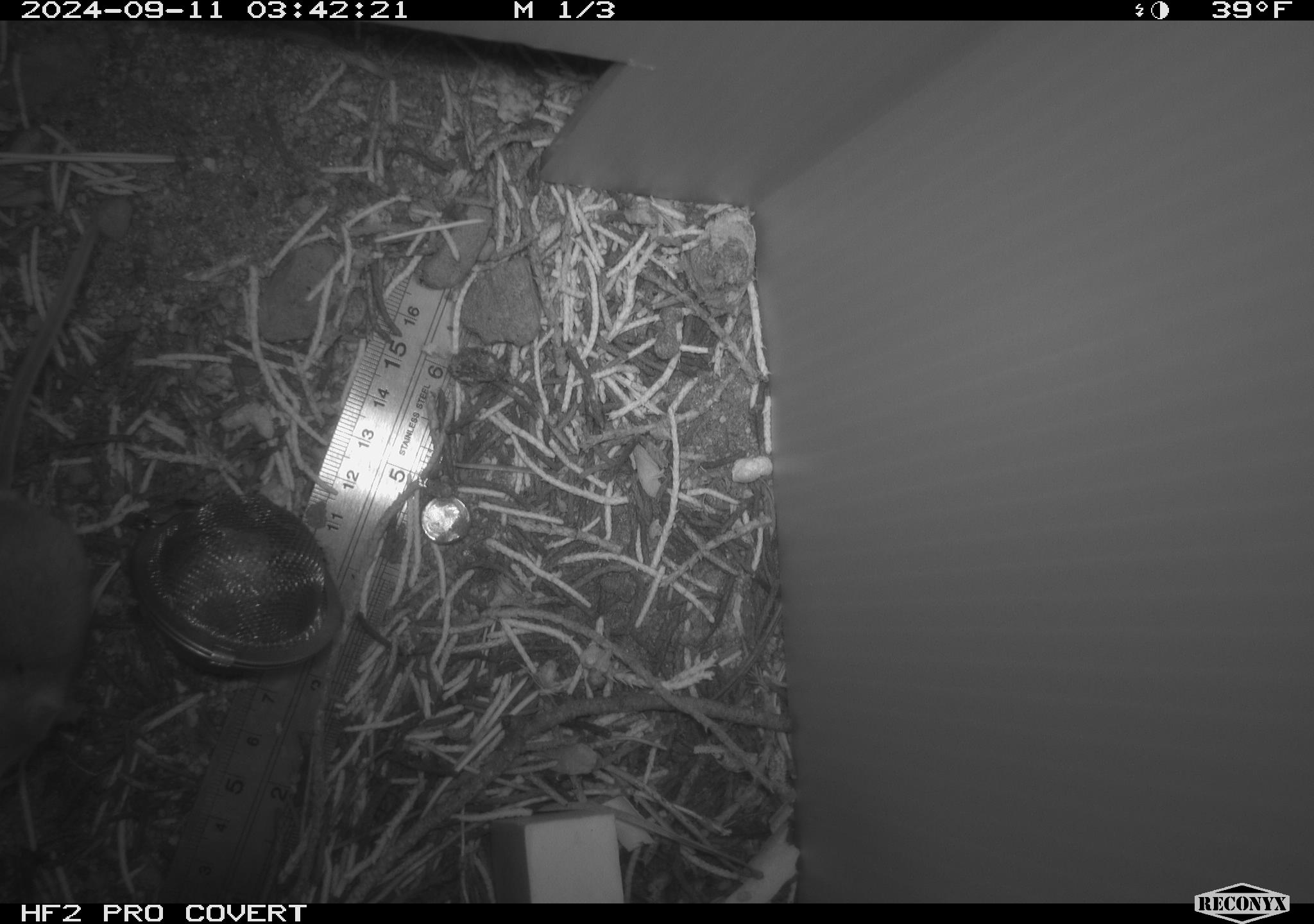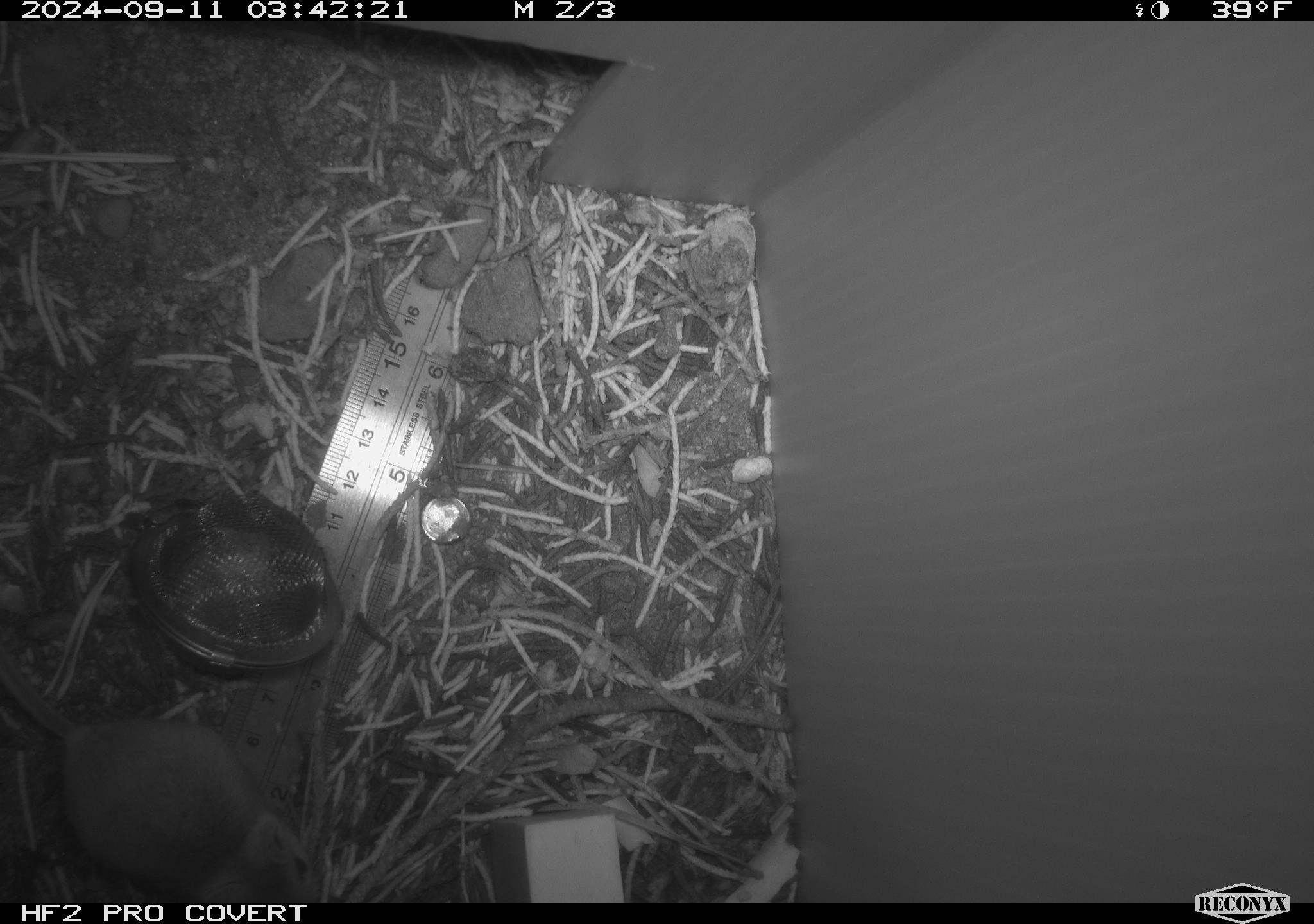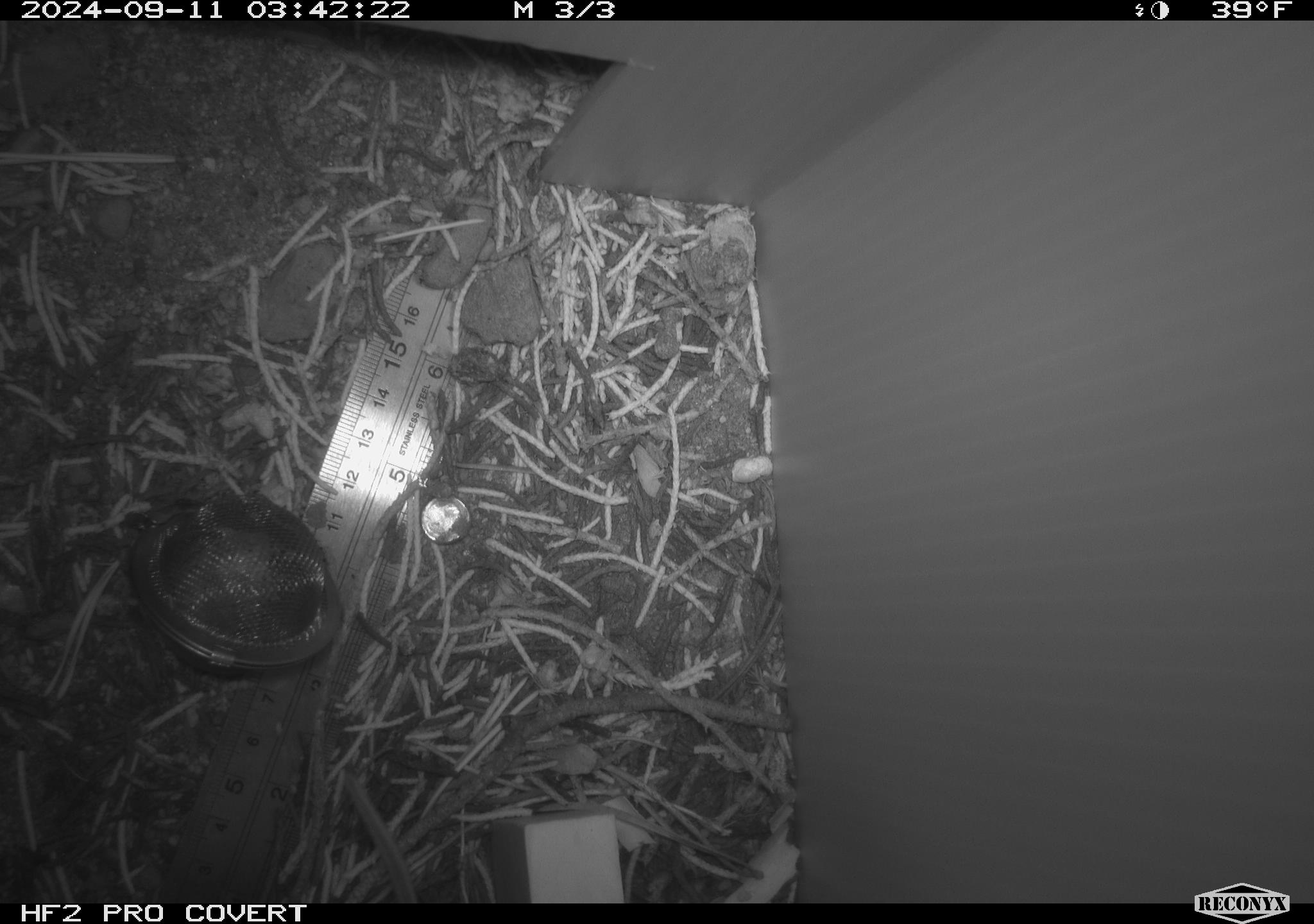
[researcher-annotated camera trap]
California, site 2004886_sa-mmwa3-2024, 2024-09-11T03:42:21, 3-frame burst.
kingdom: Animalia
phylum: Chordata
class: Mammalia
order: Rodentia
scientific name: Rodentia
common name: mouse species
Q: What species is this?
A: Mouse species (Rodentia).